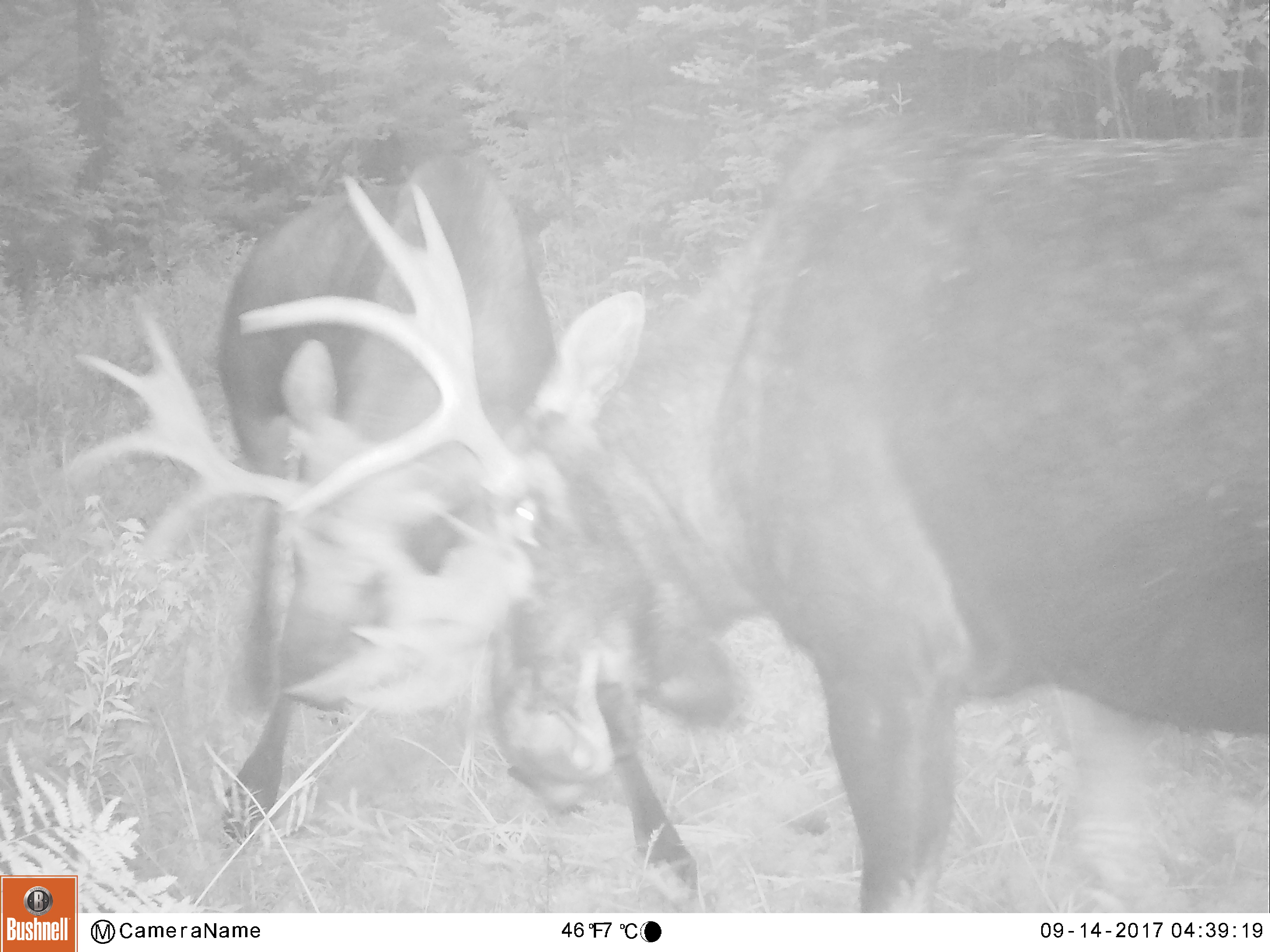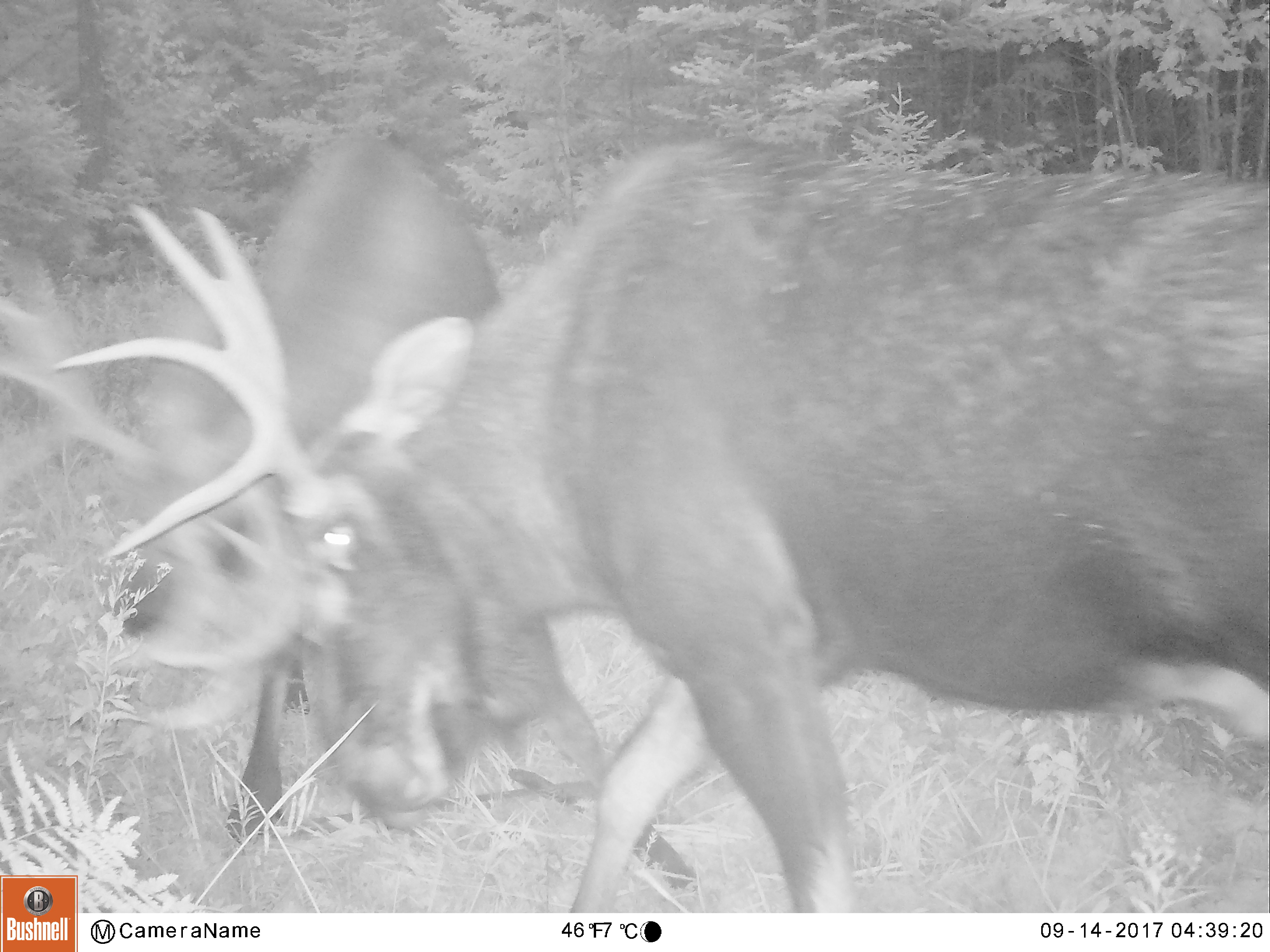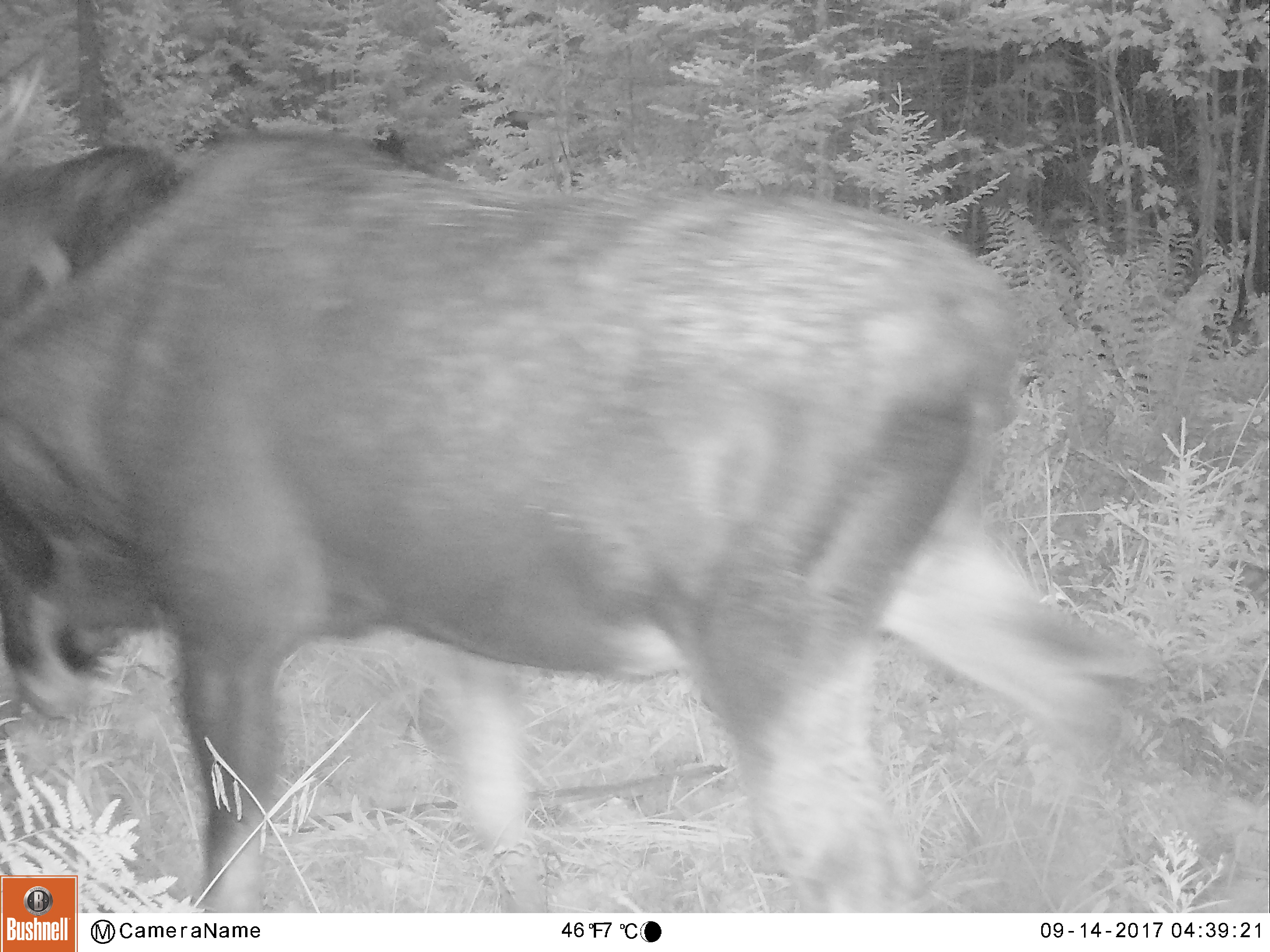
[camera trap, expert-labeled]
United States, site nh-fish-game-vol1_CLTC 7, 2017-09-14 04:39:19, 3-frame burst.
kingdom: Animalia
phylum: Chordata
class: Mammalia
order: Artiodactyla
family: Cervidae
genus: Alces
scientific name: Alces alces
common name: moose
Moose (Alces alces).